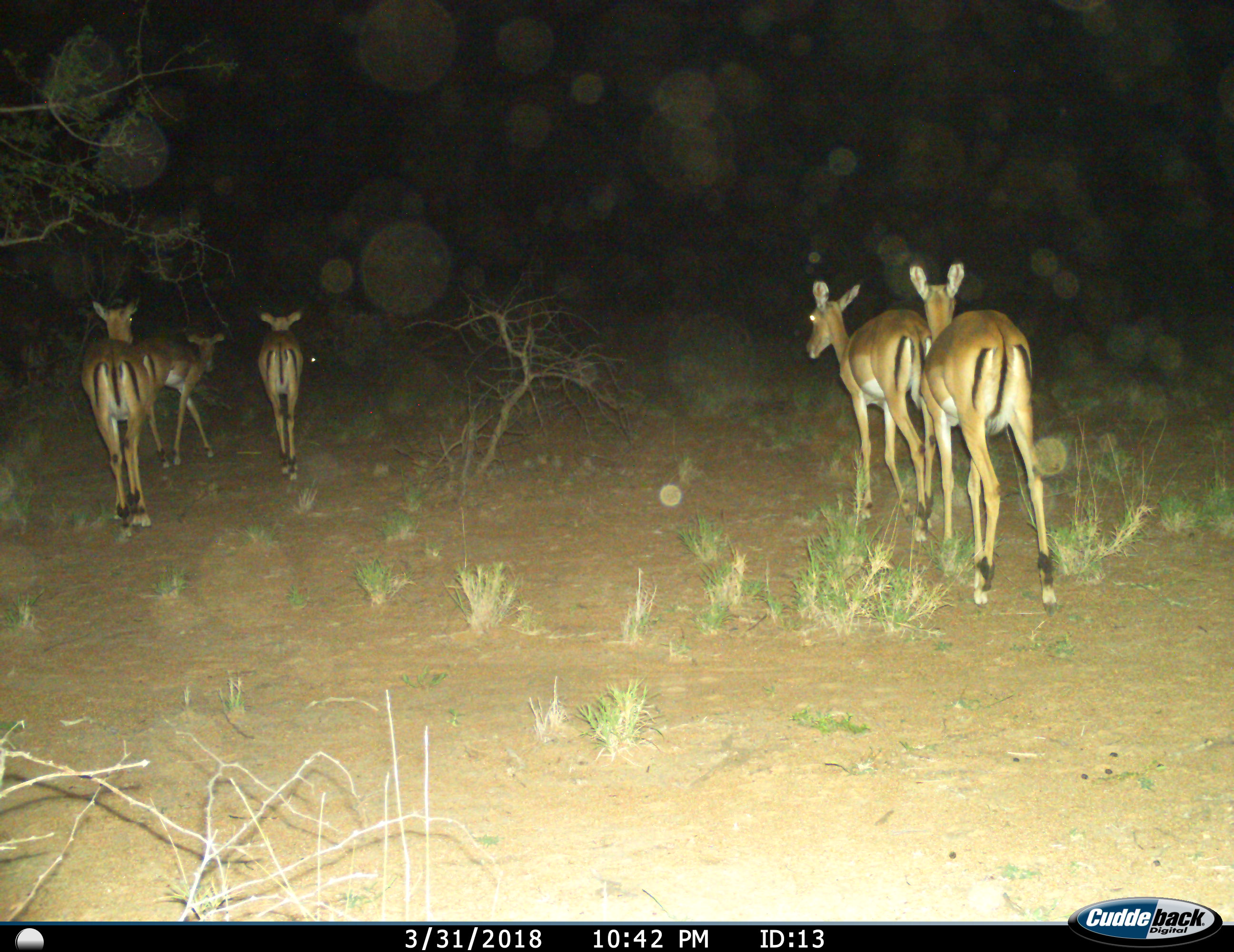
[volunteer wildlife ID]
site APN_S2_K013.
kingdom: Animalia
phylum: Chordata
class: Mammalia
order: Artiodactyla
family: Bovidae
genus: Aepyceros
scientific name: Aepyceros melampus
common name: impala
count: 5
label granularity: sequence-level